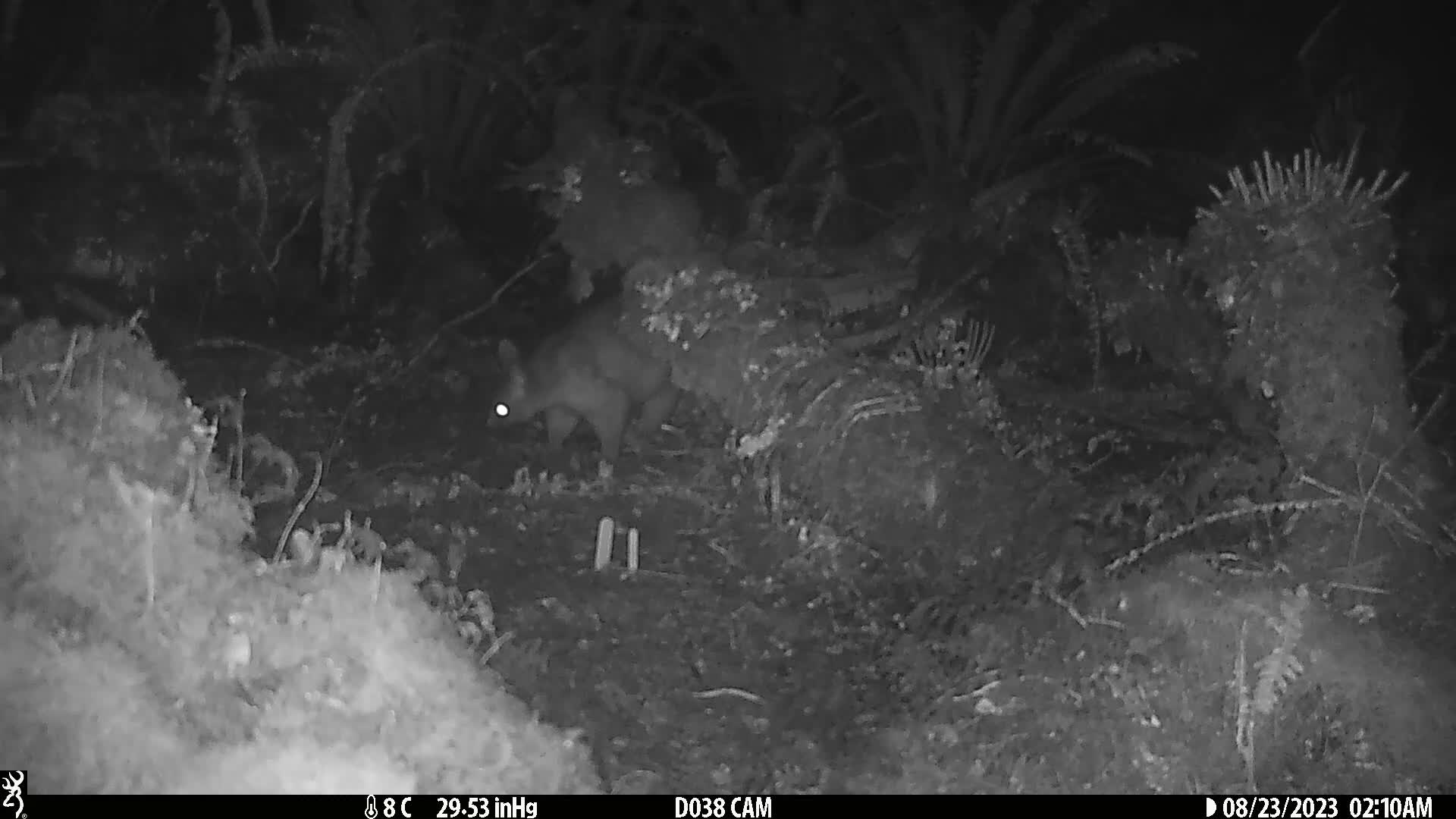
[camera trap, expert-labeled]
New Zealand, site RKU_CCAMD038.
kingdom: Animalia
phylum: Chordata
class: Mammalia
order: Diprotodontia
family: Phalangeridae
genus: Trichosurus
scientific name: Trichosurus vulpecula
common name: common brushtail possum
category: possum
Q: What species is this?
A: Possum (common brushtail possum) (Trichosurus vulpecula).